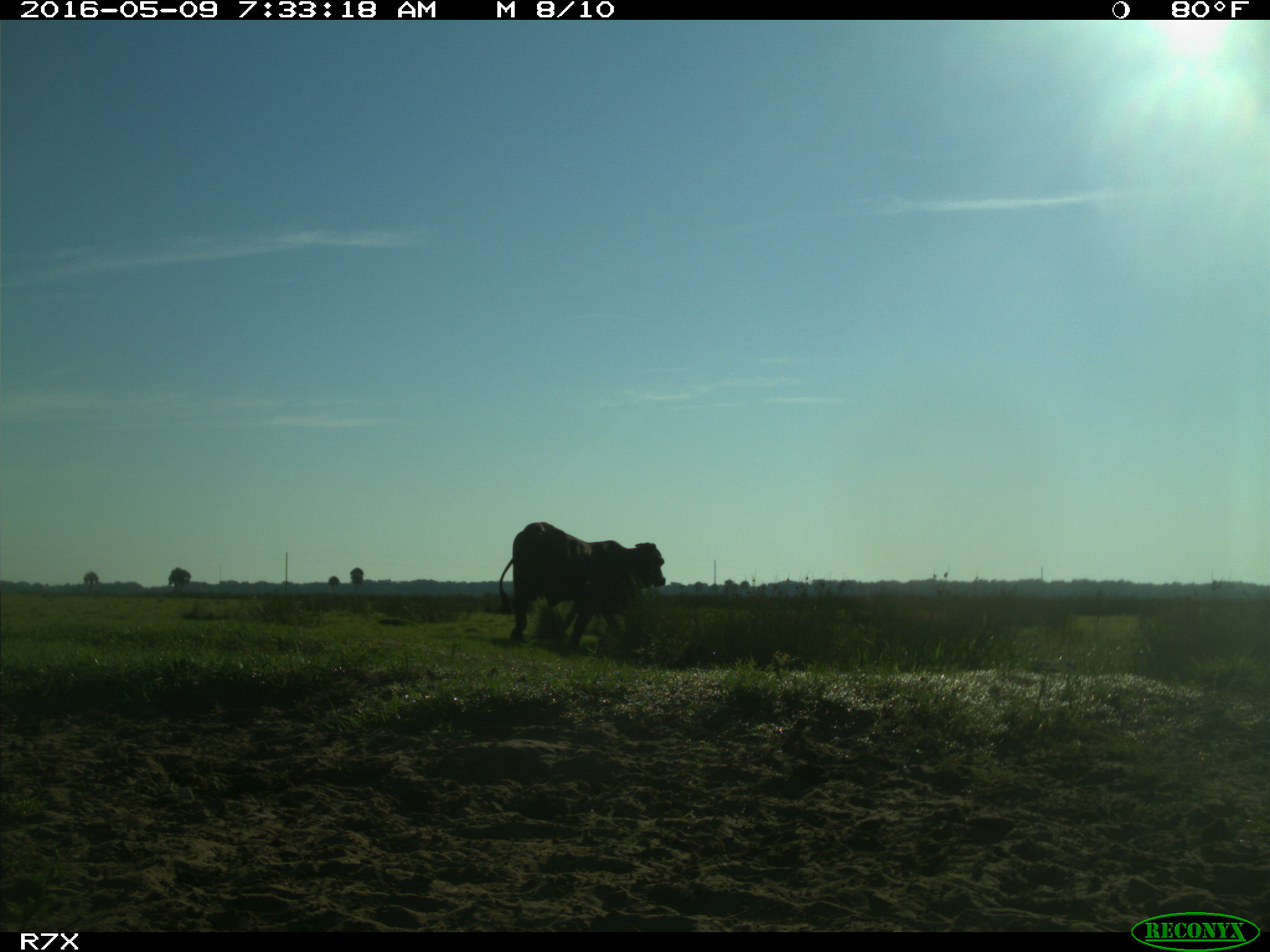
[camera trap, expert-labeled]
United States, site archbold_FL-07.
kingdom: Animalia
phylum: Chordata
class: Mammalia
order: Artiodactyla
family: Bovidae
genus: Bos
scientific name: Bos taurus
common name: domestic cow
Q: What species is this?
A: Bos taurus (domestic cow).